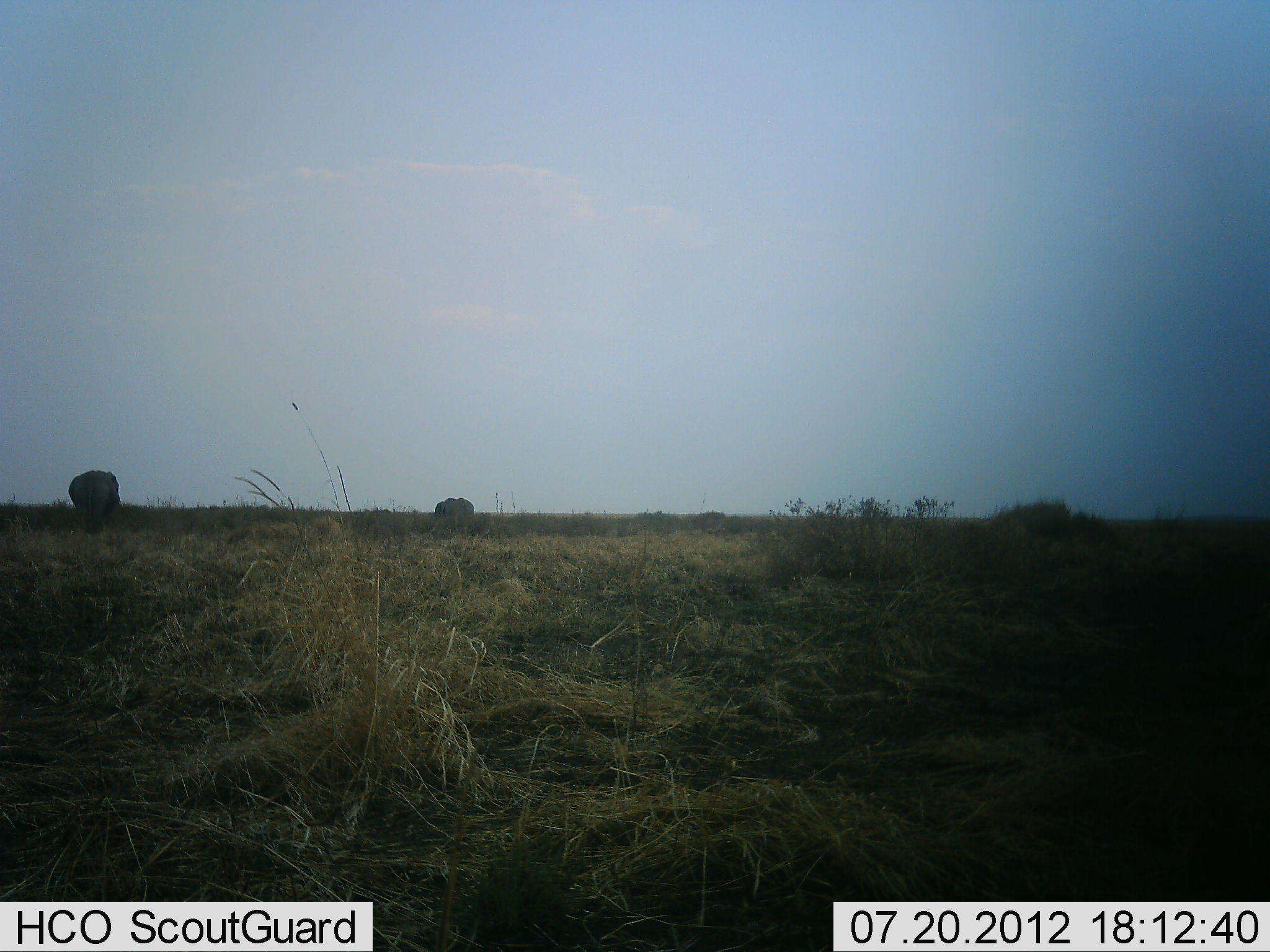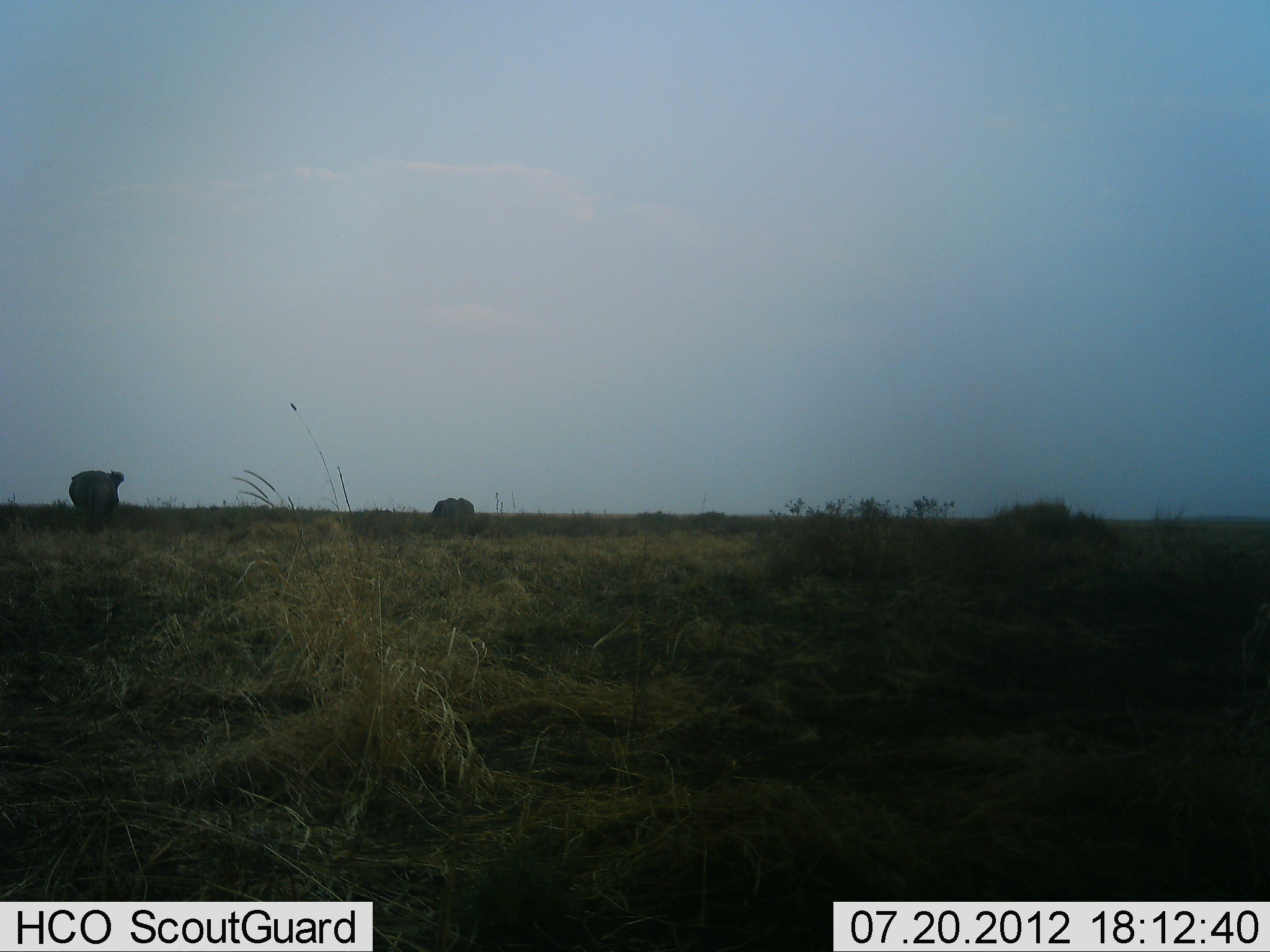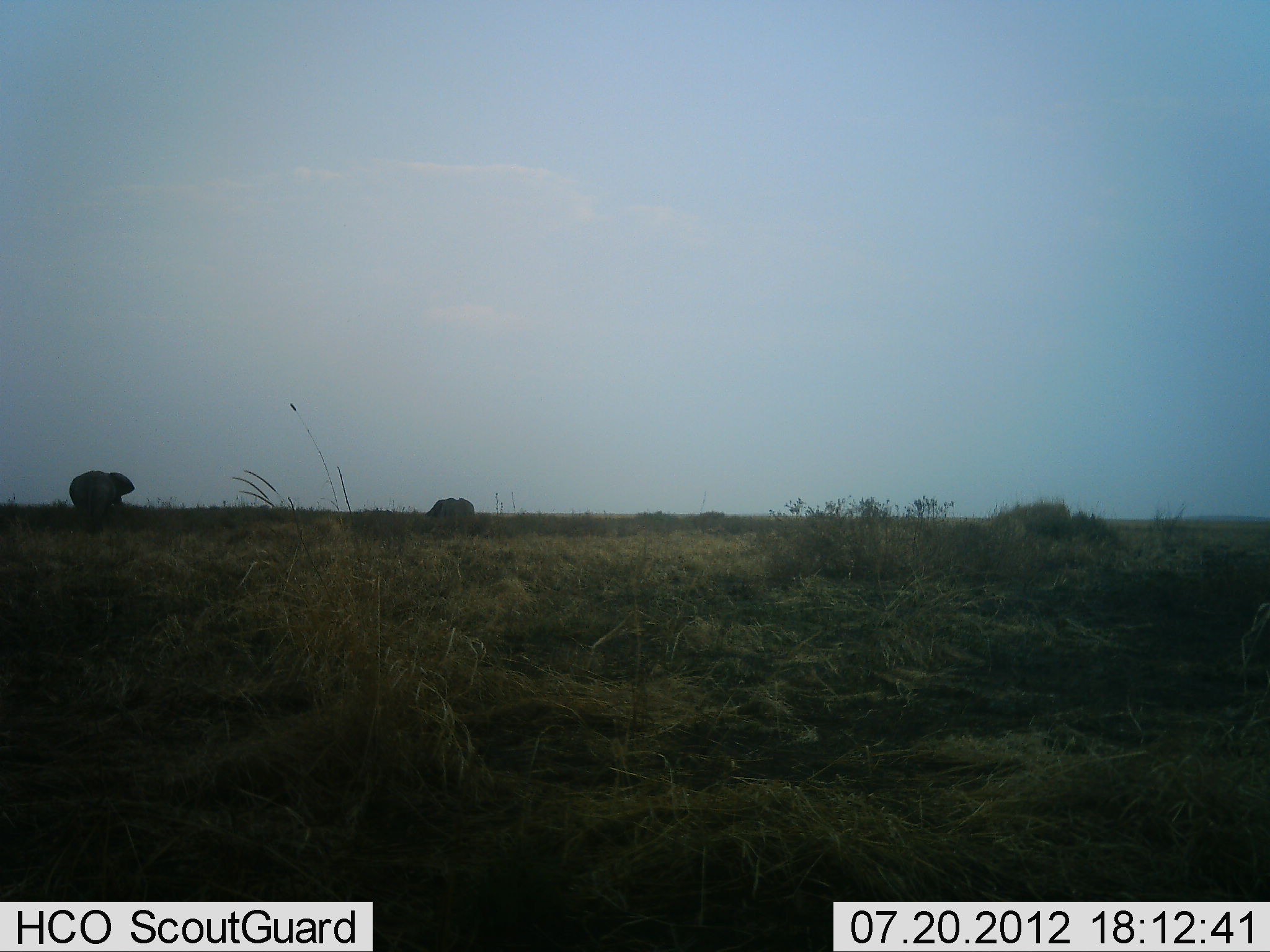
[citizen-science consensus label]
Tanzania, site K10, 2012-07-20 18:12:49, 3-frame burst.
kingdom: Animalia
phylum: Chordata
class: Mammalia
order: Proboscidea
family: Elephantidae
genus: Loxodonta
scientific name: Loxodonta africana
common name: african bush elephant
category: elephant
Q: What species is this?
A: Elephant (african bush elephant) (Loxodonta africana).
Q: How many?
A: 2.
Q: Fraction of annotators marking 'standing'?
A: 60%.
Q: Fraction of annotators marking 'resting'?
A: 0%.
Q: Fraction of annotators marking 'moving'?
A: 20%.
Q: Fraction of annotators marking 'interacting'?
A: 0%.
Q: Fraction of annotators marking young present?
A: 0%.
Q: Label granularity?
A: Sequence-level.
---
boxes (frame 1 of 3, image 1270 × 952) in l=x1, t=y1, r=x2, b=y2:
animal: l=67, t=470, r=123, b=539; l=433, t=497, r=476, b=528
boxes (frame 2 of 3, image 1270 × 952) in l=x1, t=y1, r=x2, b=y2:
animal: l=66, t=470, r=126, b=535; l=429, t=497, r=477, b=521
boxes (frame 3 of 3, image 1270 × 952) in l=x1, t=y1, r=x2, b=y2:
animal: l=67, t=468, r=136, b=525; l=424, t=495, r=476, b=522